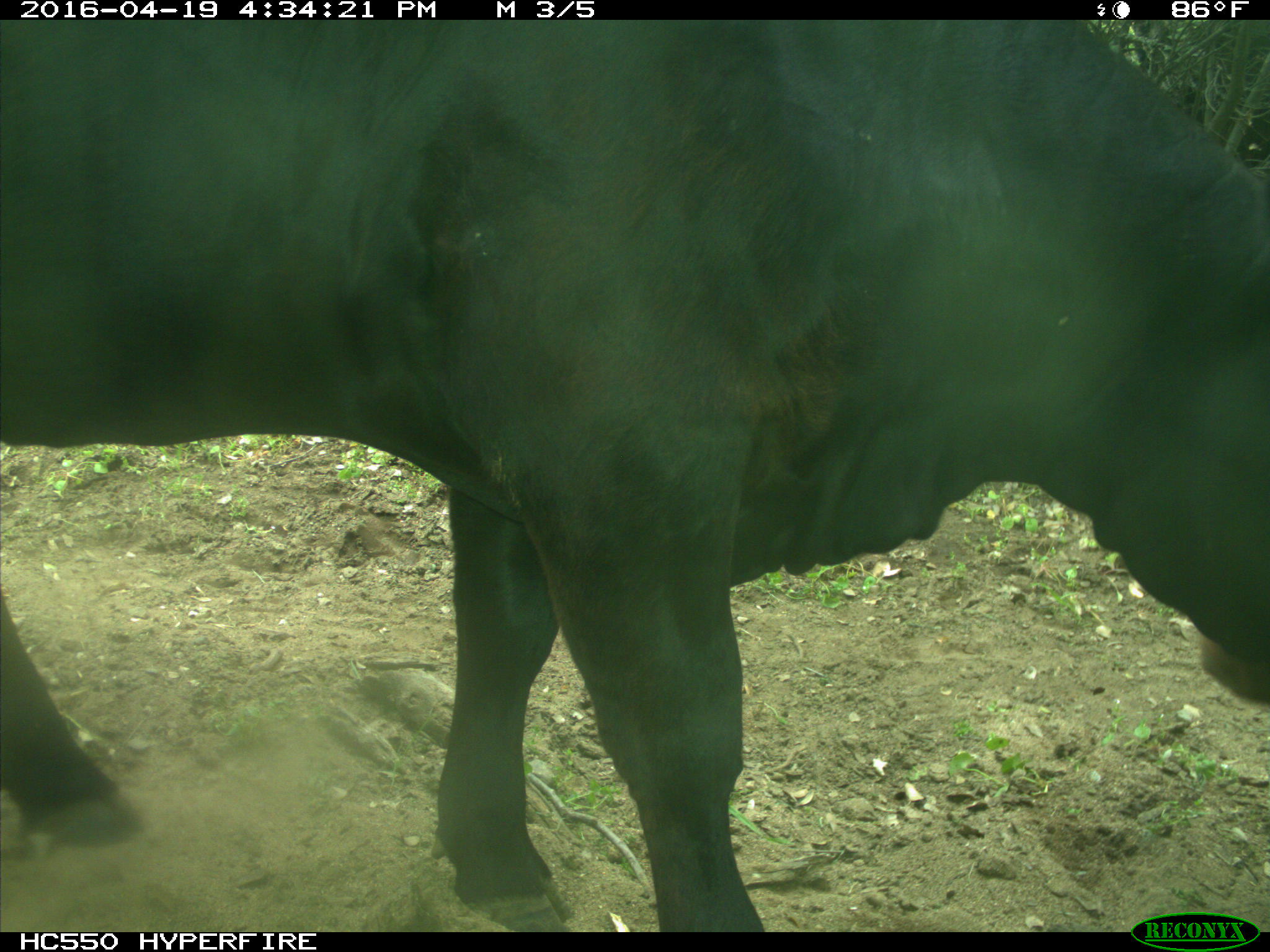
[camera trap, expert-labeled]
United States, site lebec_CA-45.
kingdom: Animalia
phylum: Chordata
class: Mammalia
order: Artiodactyla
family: Bovidae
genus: Bos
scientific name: Bos taurus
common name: domestic cow